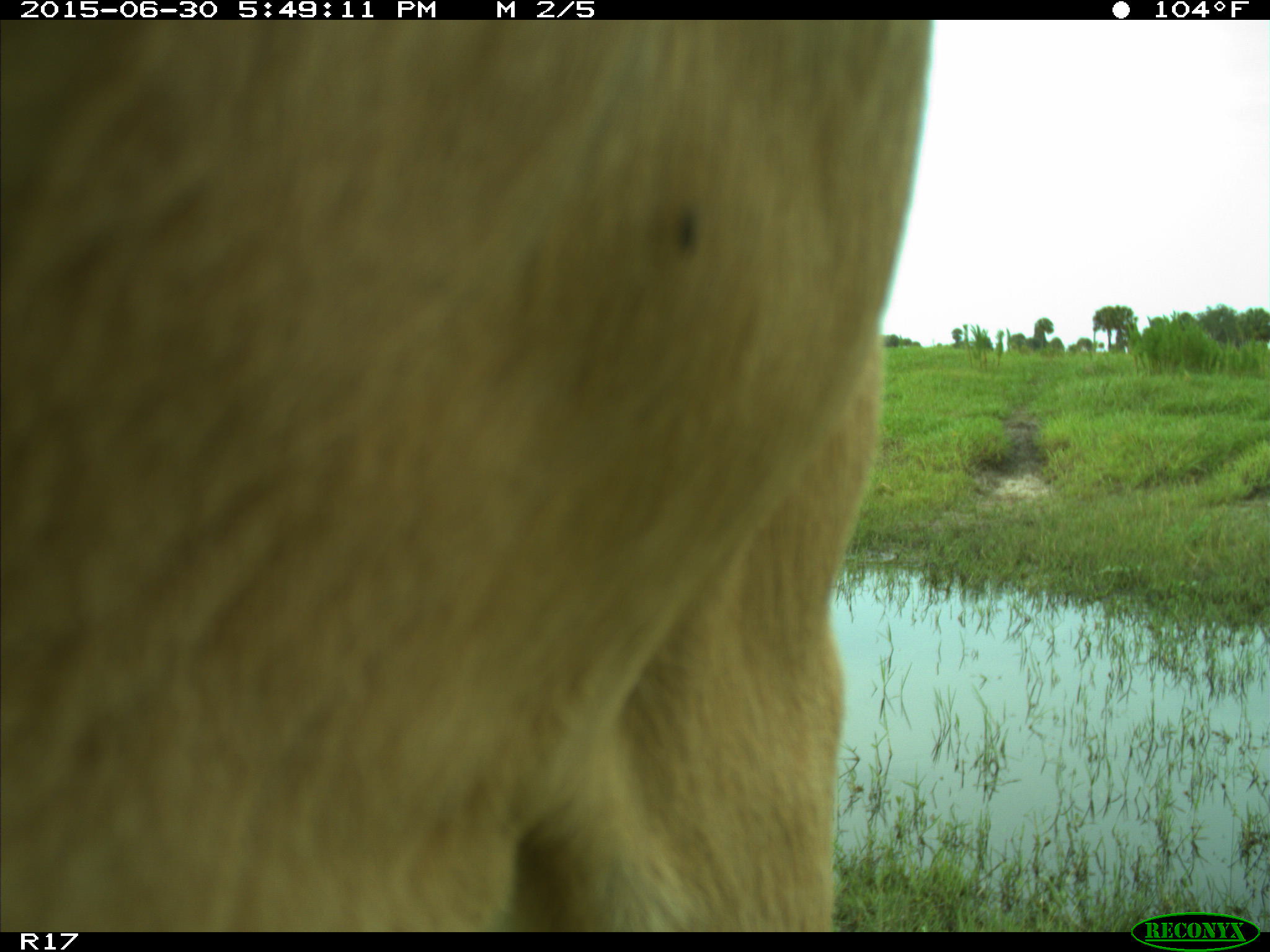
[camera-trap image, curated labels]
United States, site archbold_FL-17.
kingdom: Animalia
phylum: Chordata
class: Mammalia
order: Artiodactyla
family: Bovidae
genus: Bos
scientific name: Bos taurus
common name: domestic cow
Bos taurus (domestic cow).